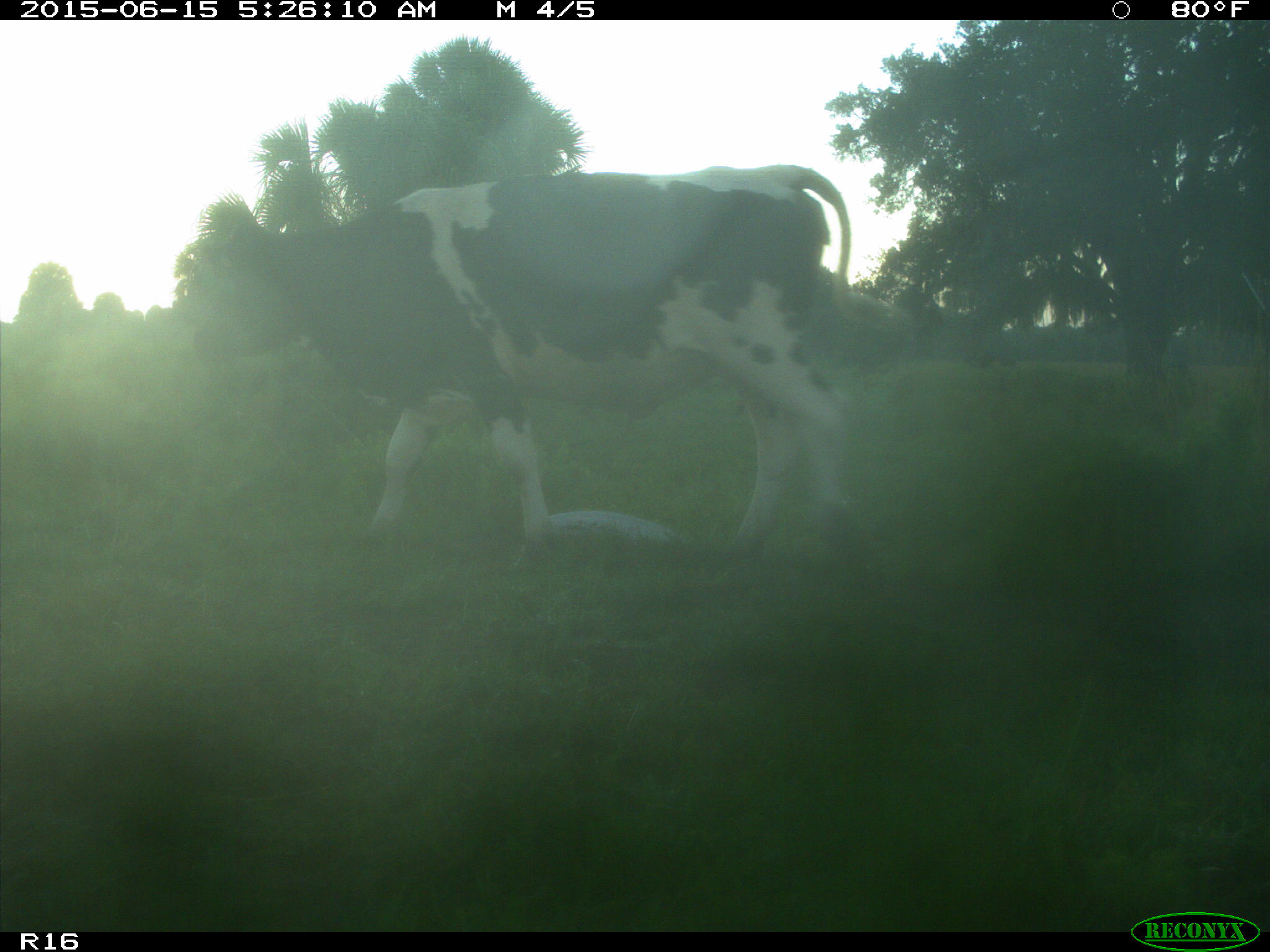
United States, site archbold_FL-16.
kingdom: Animalia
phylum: Chordata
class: Mammalia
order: Artiodactyla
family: Bovidae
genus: Bos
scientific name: Bos taurus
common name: domestic cow